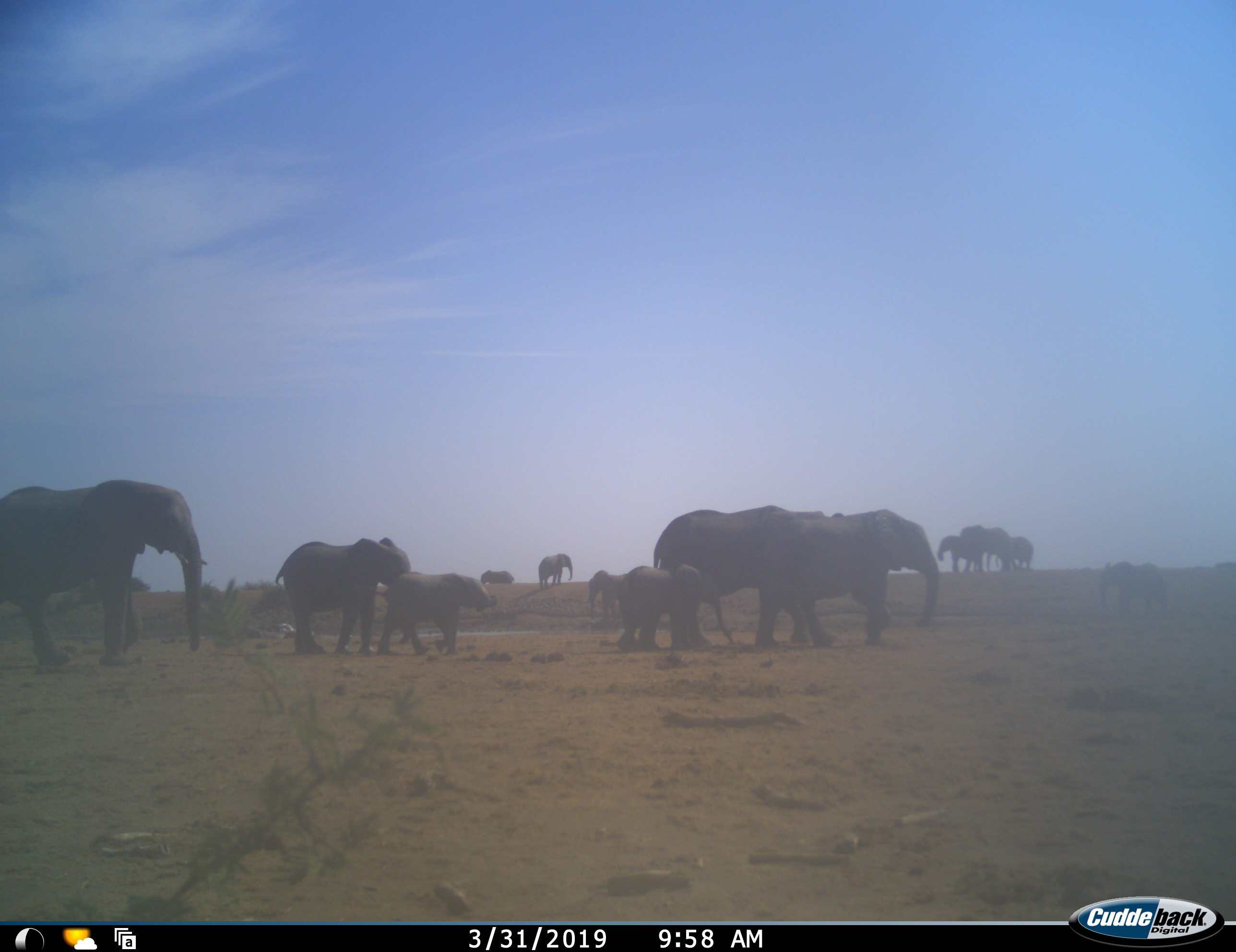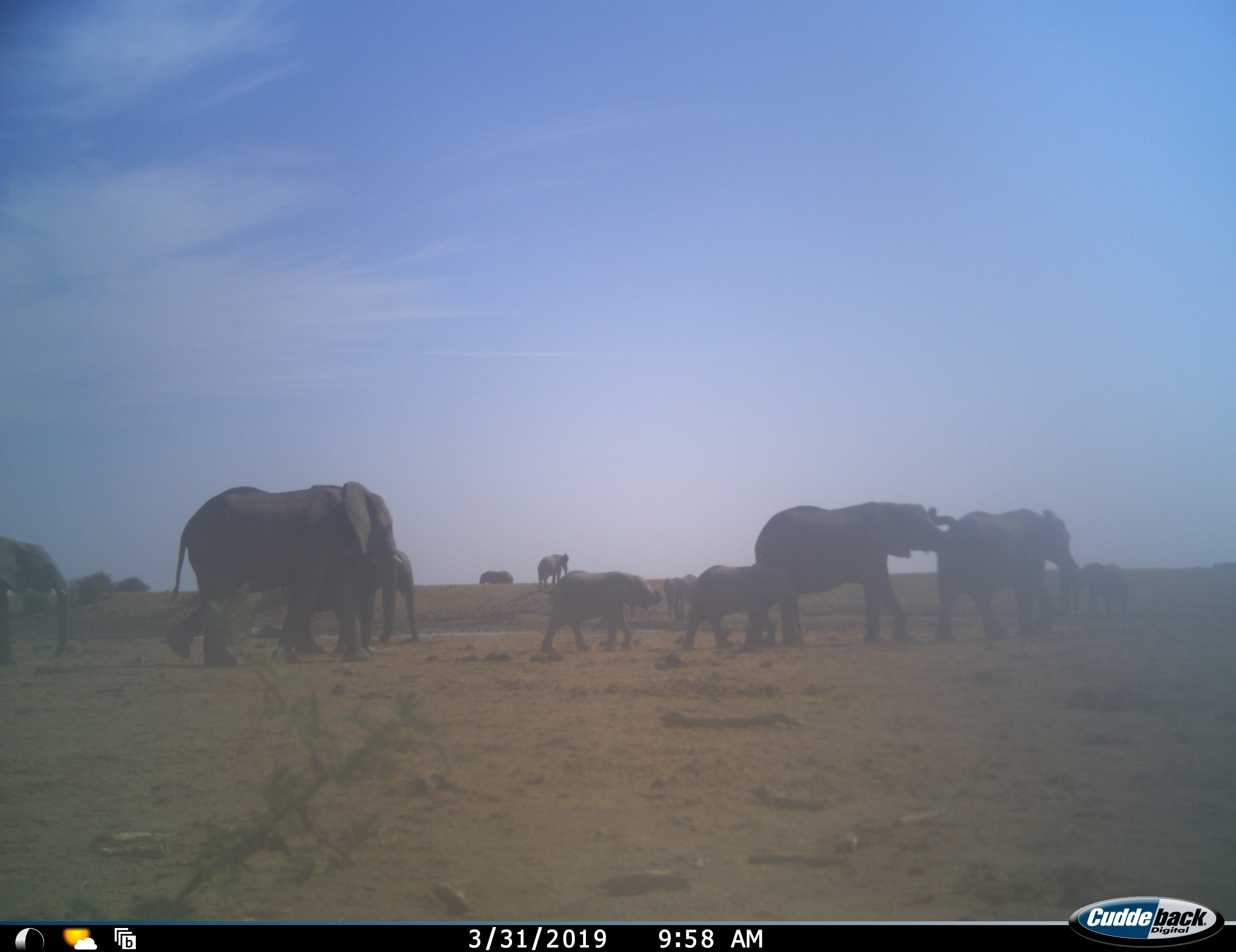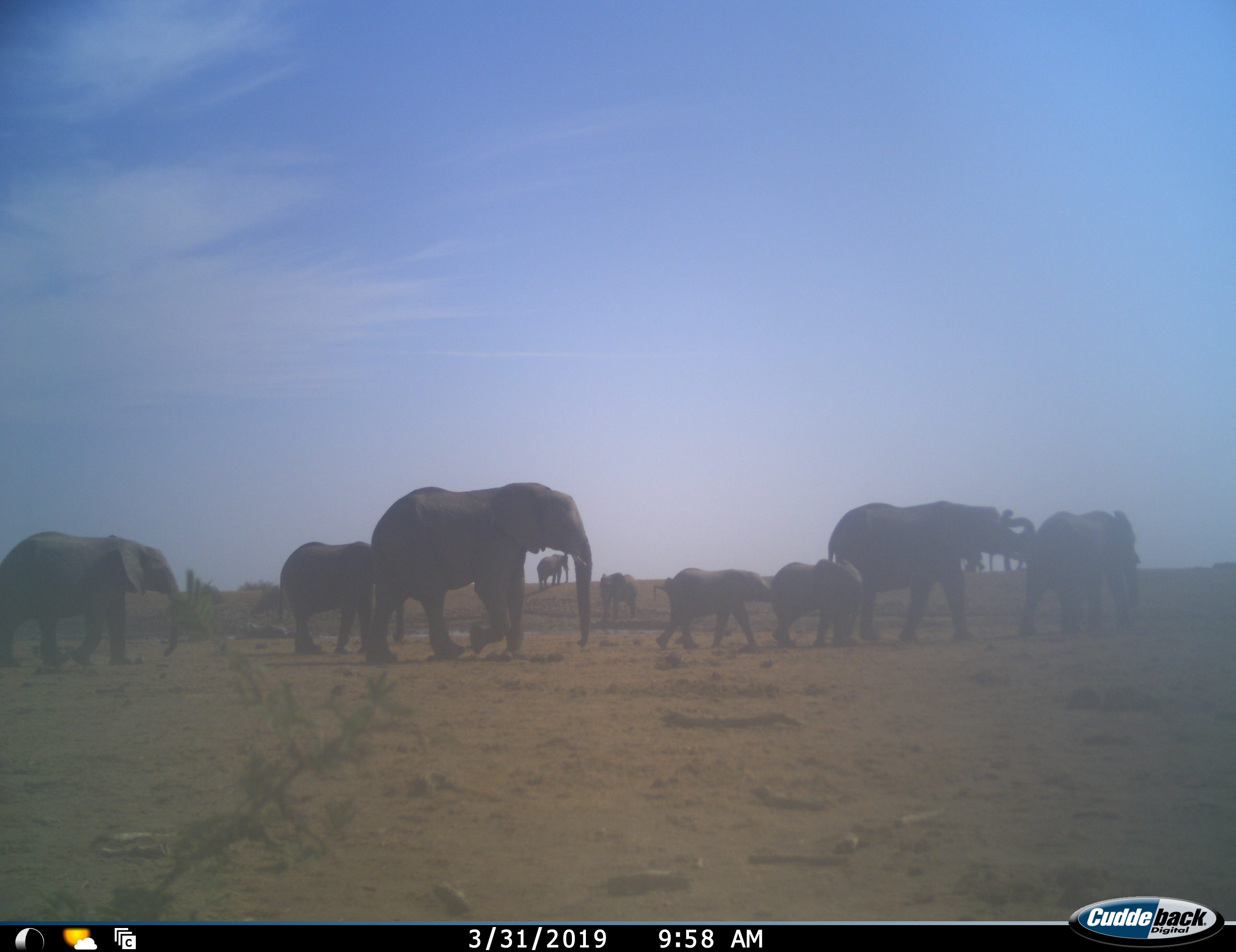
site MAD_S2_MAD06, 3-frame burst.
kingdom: Animalia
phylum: Chordata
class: Mammalia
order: Proboscidea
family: Elephantidae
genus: Loxodonta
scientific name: Loxodonta africana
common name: african bush elephant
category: elephant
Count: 11-50.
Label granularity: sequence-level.